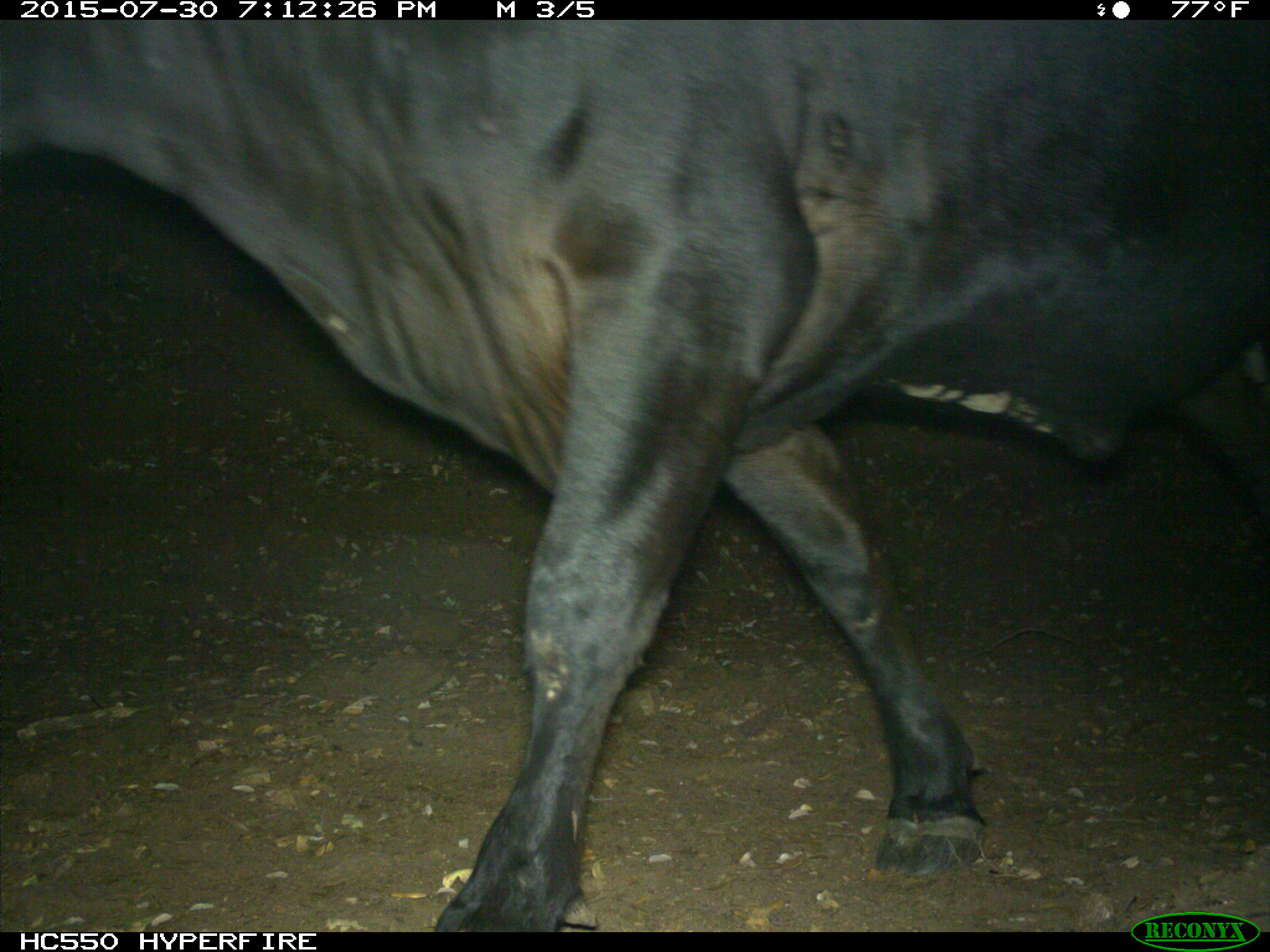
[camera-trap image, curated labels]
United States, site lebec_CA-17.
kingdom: Animalia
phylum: Chordata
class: Mammalia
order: Artiodactyla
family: Bovidae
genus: Bos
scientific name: Bos taurus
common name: domestic cow